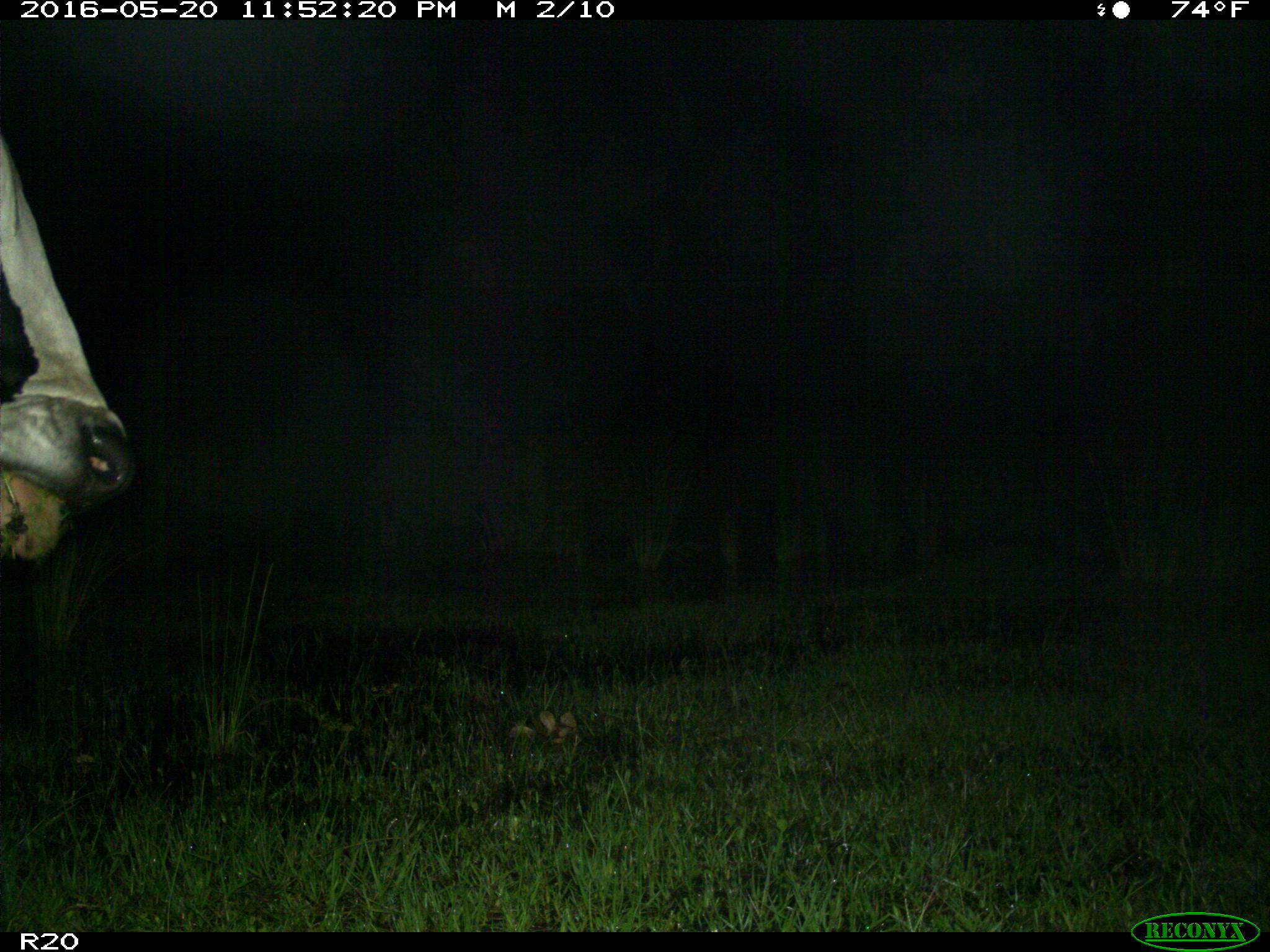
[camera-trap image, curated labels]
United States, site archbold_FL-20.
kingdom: Animalia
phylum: Chordata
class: Mammalia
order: Artiodactyla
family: Bovidae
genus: Bos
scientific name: Bos taurus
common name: domestic cow